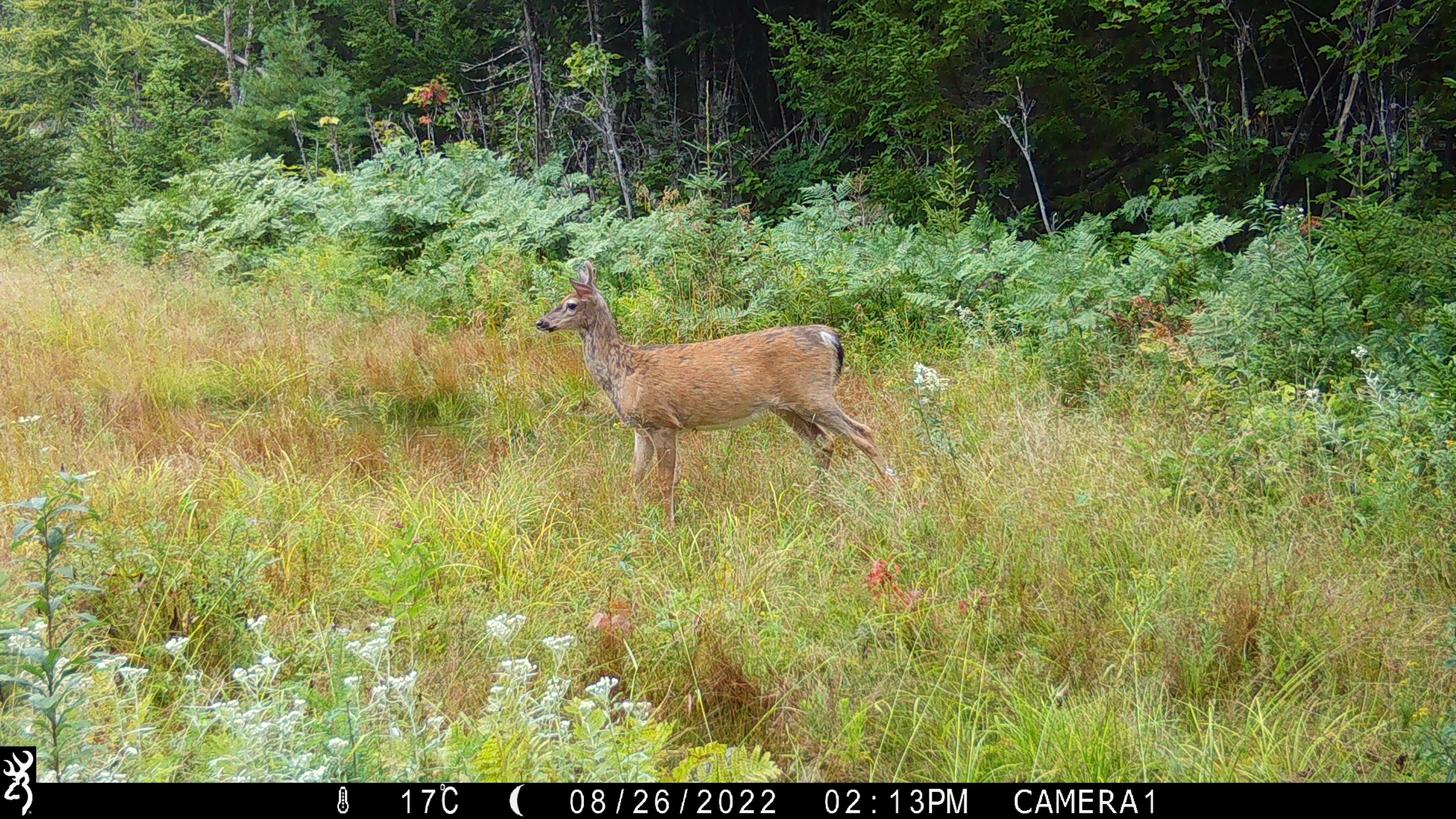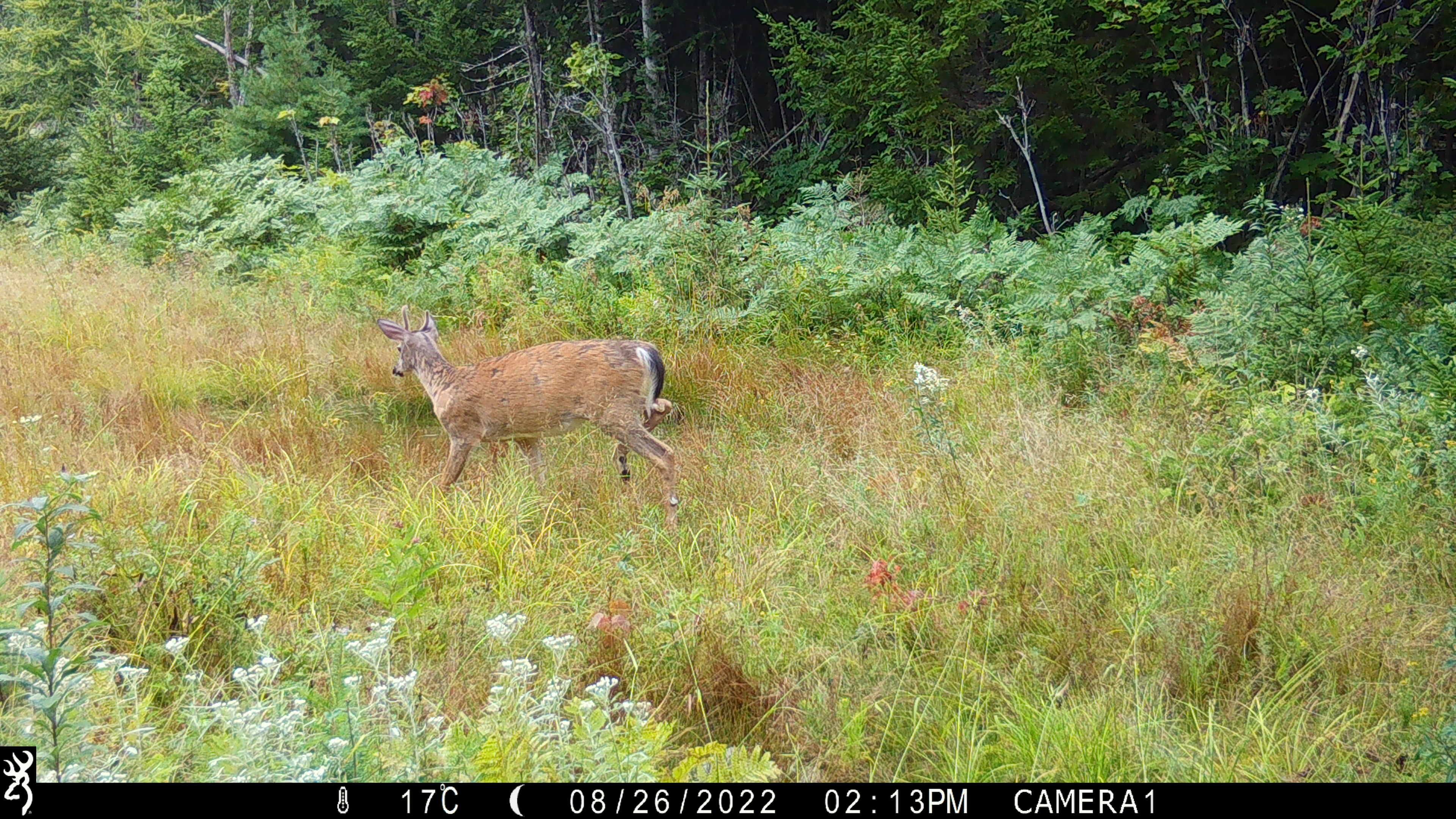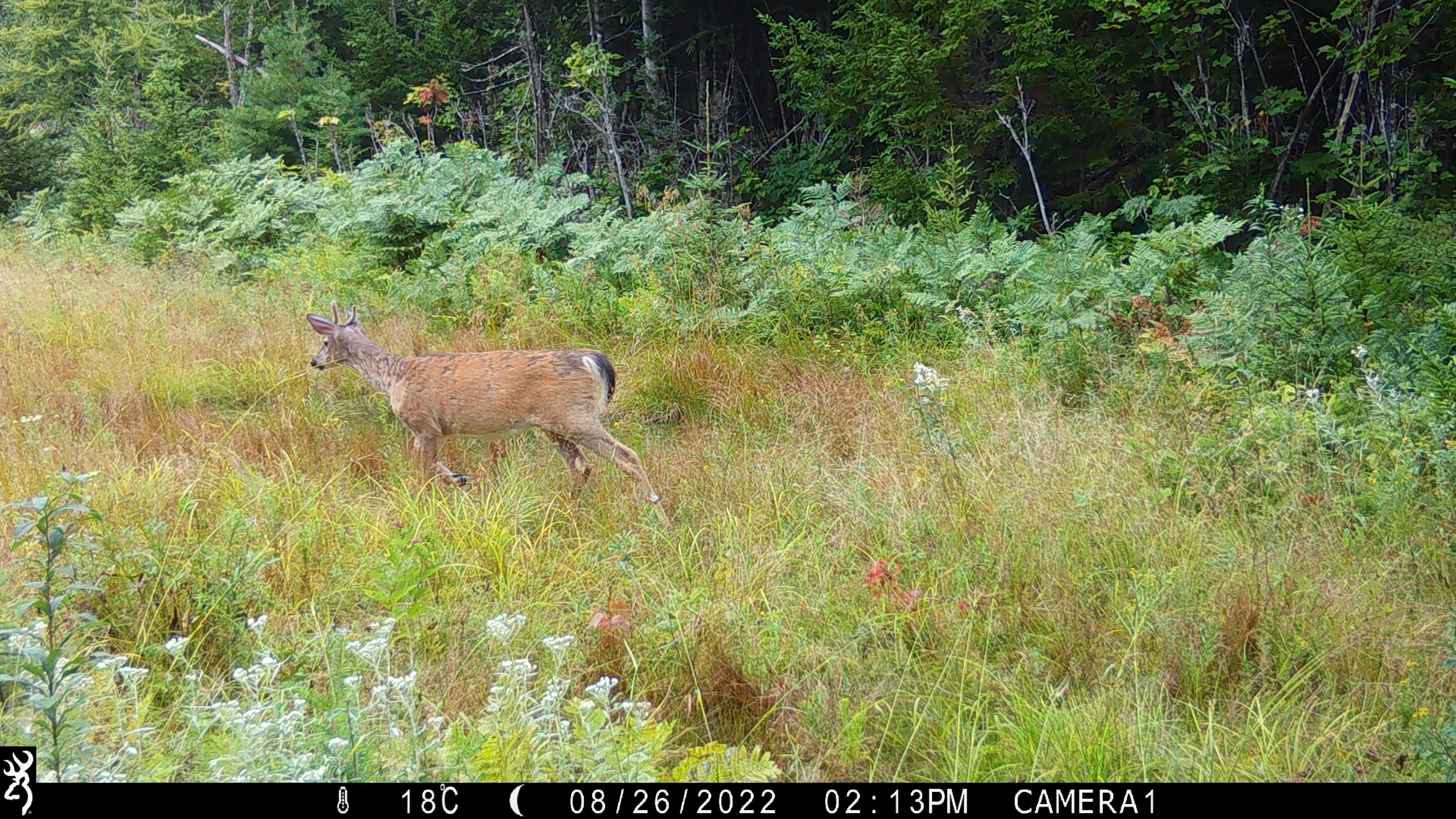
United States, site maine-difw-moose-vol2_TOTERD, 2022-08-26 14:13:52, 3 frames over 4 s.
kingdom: Animalia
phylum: Chordata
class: Mammalia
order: Artiodactyla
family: Cervidae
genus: Odocoileus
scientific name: Odocoileus virginianus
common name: white-tailed deer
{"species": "white-tailed deer (Odocoileus virginianus)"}